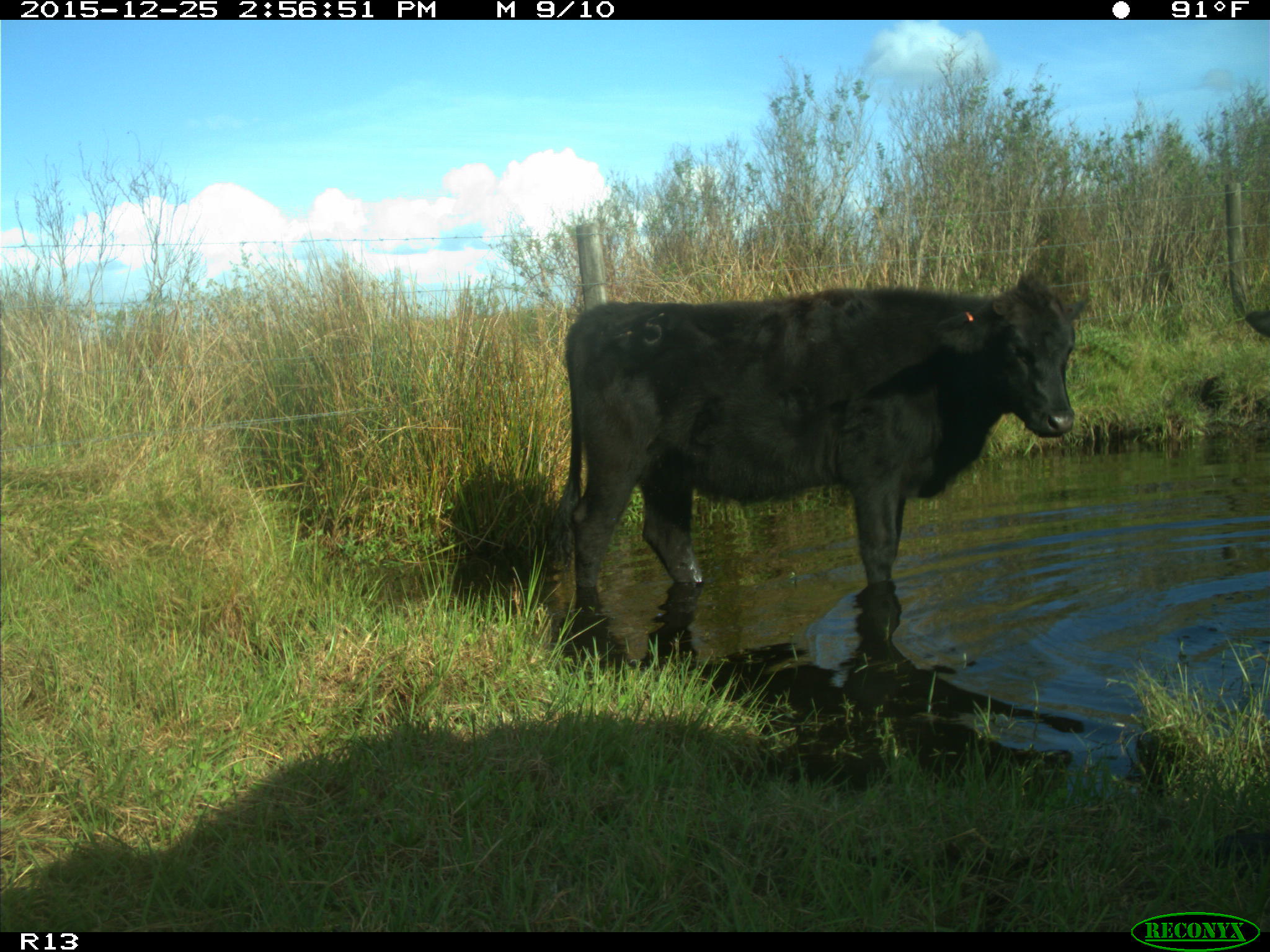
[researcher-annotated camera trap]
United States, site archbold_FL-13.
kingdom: Animalia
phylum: Chordata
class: Mammalia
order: Artiodactyla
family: Bovidae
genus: Bos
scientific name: Bos taurus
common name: domestic cow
Bos taurus (domestic cow).